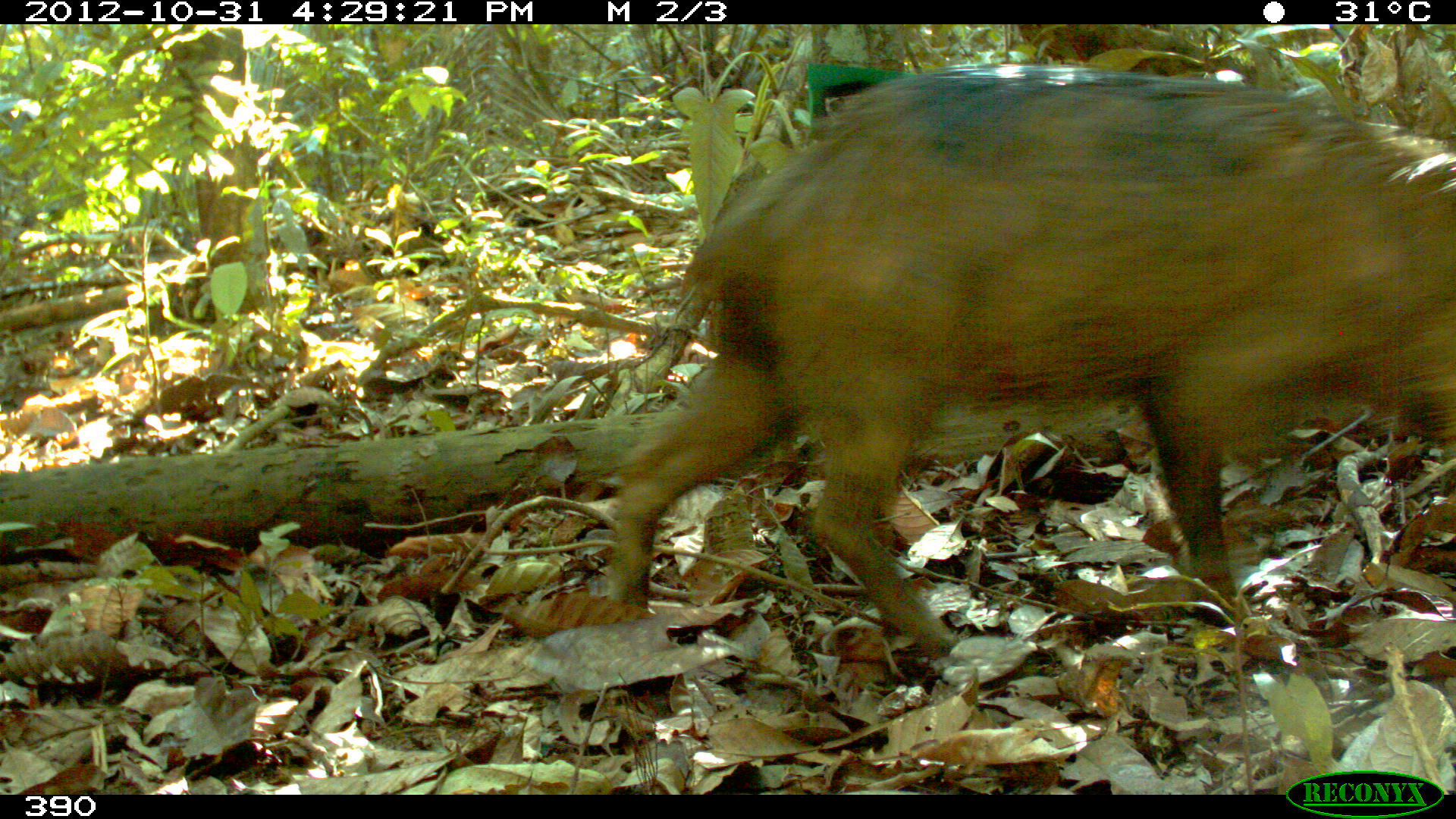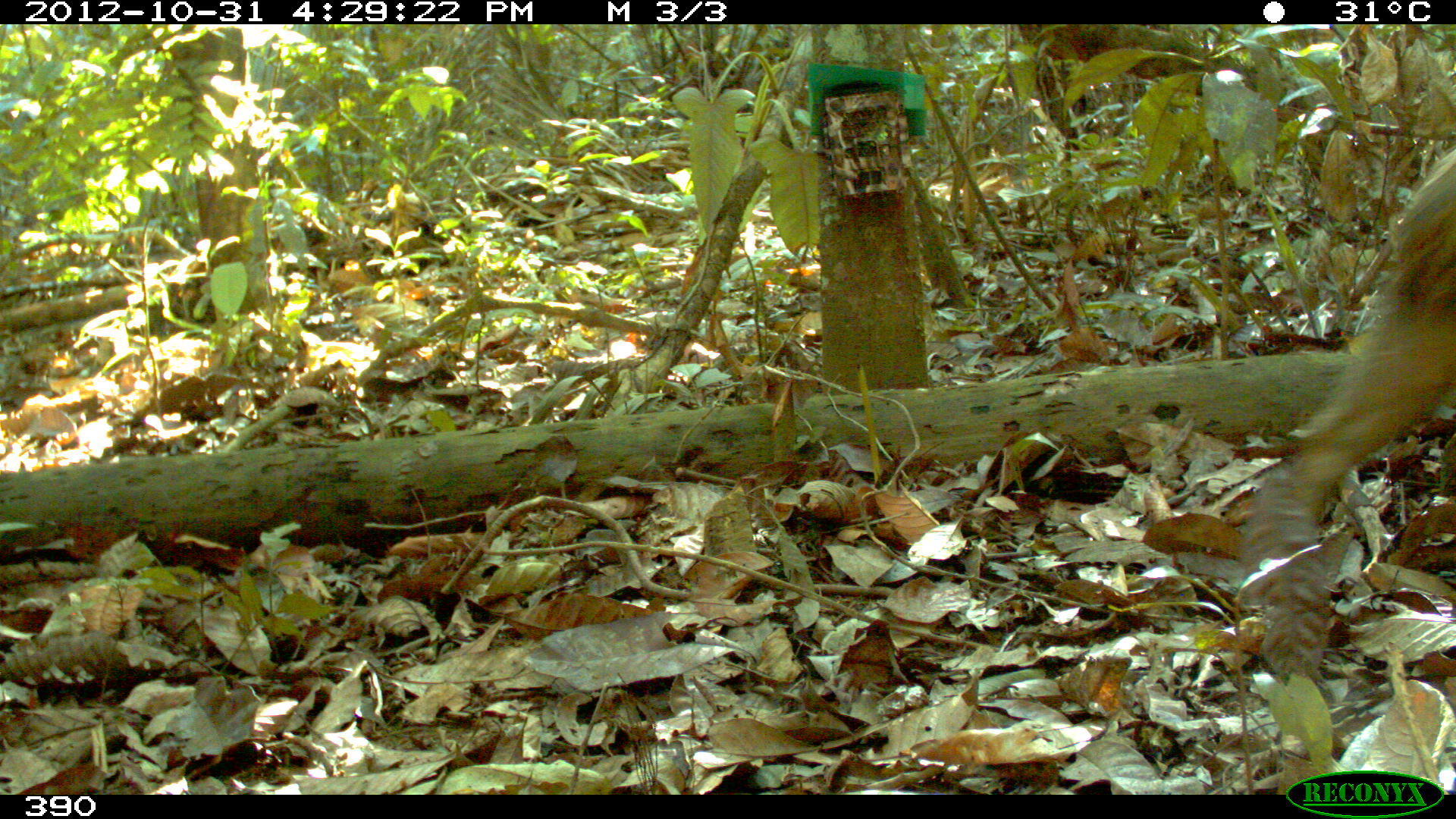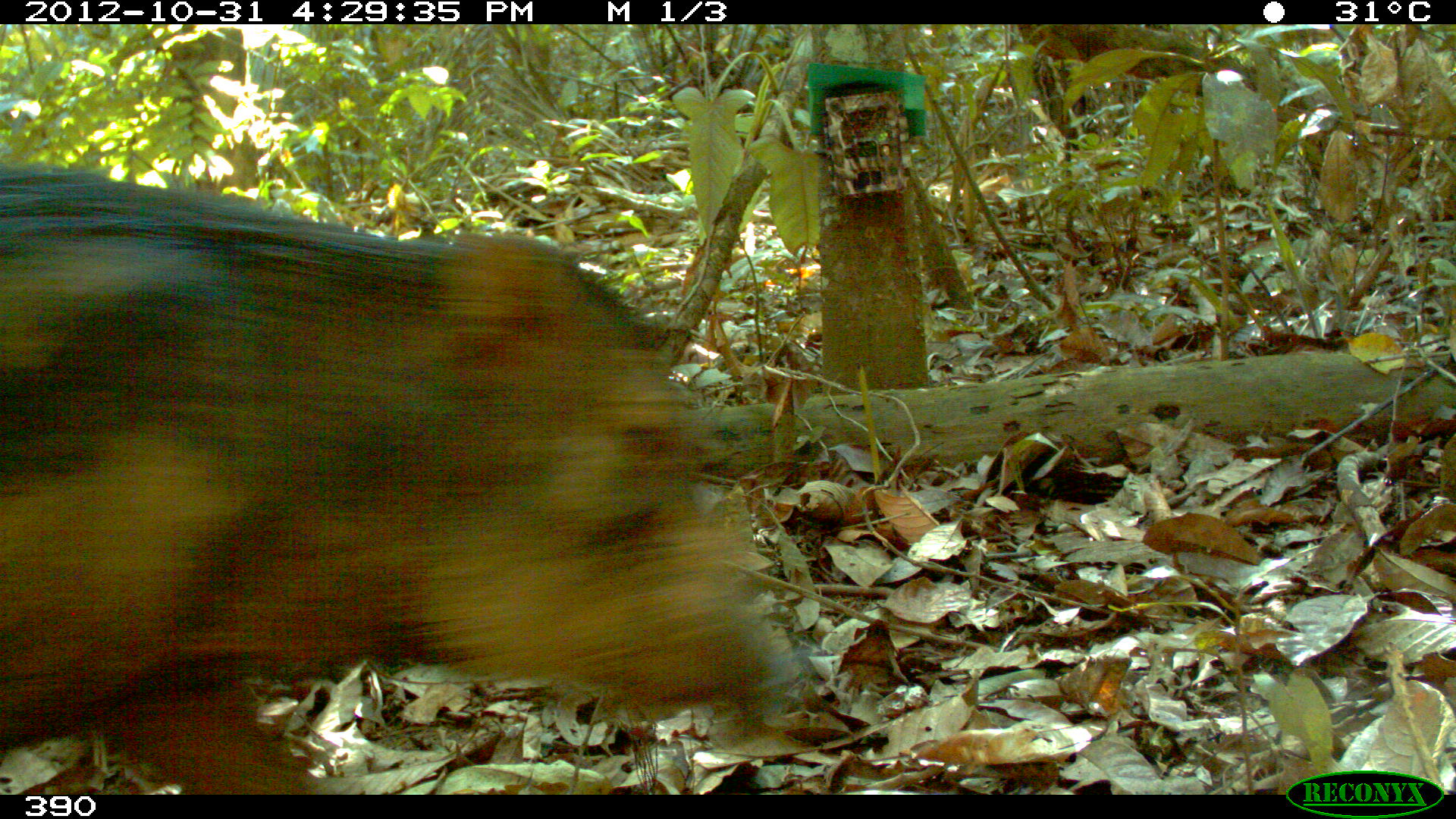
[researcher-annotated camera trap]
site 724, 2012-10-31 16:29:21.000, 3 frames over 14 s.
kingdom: Animalia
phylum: Chordata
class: Mammalia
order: Artiodactyla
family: Tayassuidae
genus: Tayassu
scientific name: Tayassu pecari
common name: white-lipped peccary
Tayassu pecari (white-lipped peccary).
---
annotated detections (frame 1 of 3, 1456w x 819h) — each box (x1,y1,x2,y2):
tayassu pecari: (611,58,1456,653)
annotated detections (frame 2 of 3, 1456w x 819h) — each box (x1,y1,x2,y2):
tayassu pecari: (1286,142,1456,529)